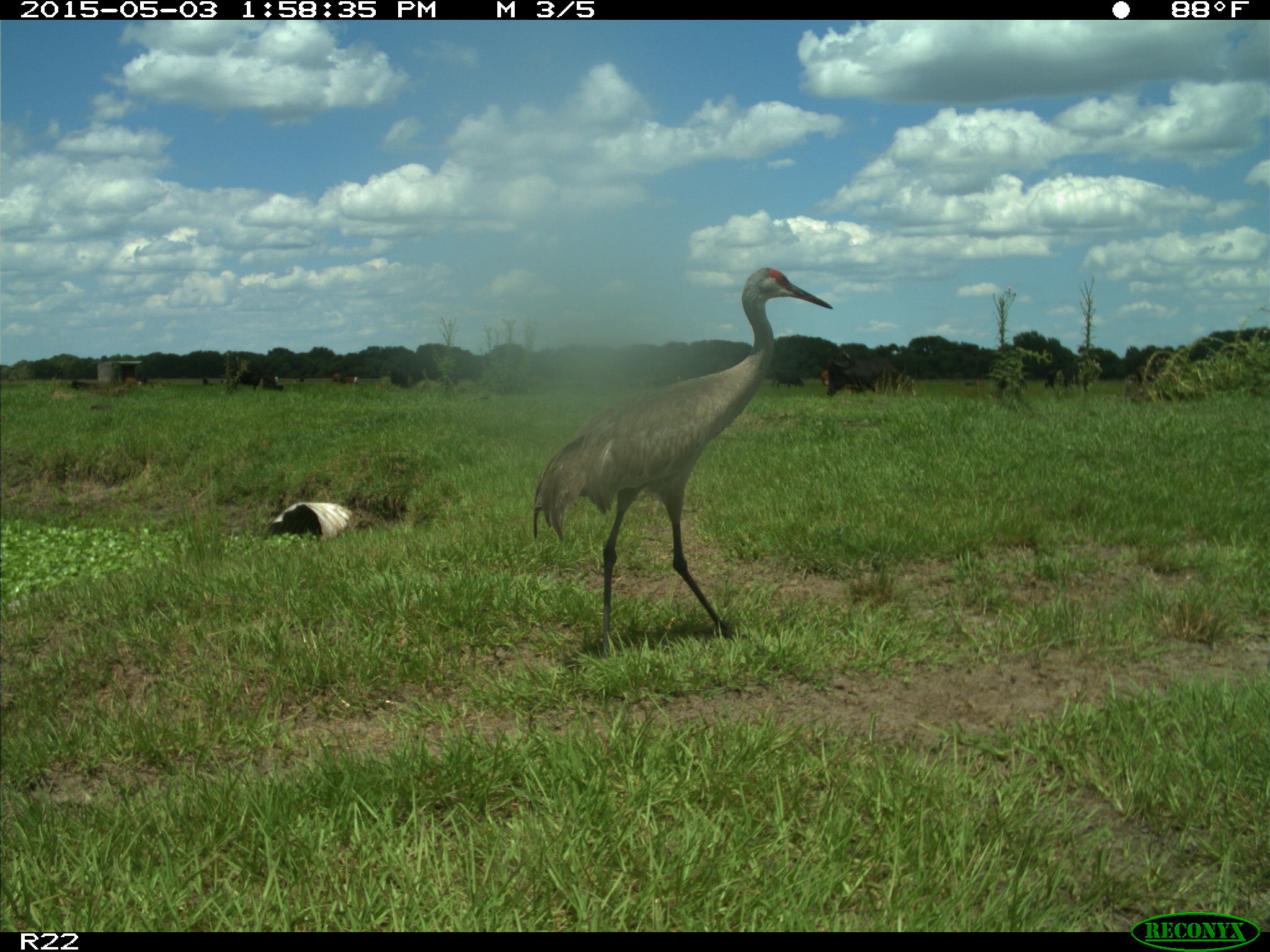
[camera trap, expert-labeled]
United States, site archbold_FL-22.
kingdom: Animalia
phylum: Chordata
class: Mammalia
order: Artiodactyla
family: Bovidae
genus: Bos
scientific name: Bos taurus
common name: domestic cow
Bos taurus (domestic cow).